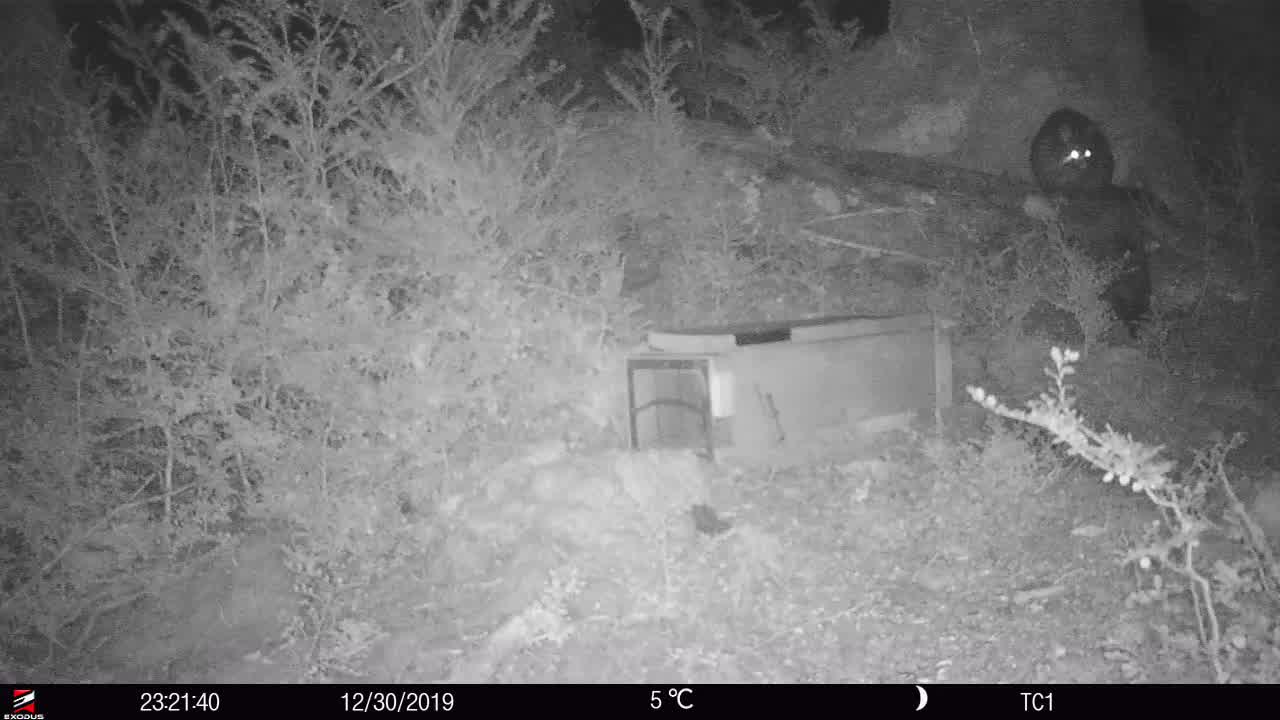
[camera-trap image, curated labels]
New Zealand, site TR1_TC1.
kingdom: Animalia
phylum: Chordata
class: Mammalia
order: Diprotodontia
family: Phalangeridae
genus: Trichosurus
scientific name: Trichosurus vulpecula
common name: common brushtail possum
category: possum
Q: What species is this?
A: Possum (common brushtail possum) (Trichosurus vulpecula).